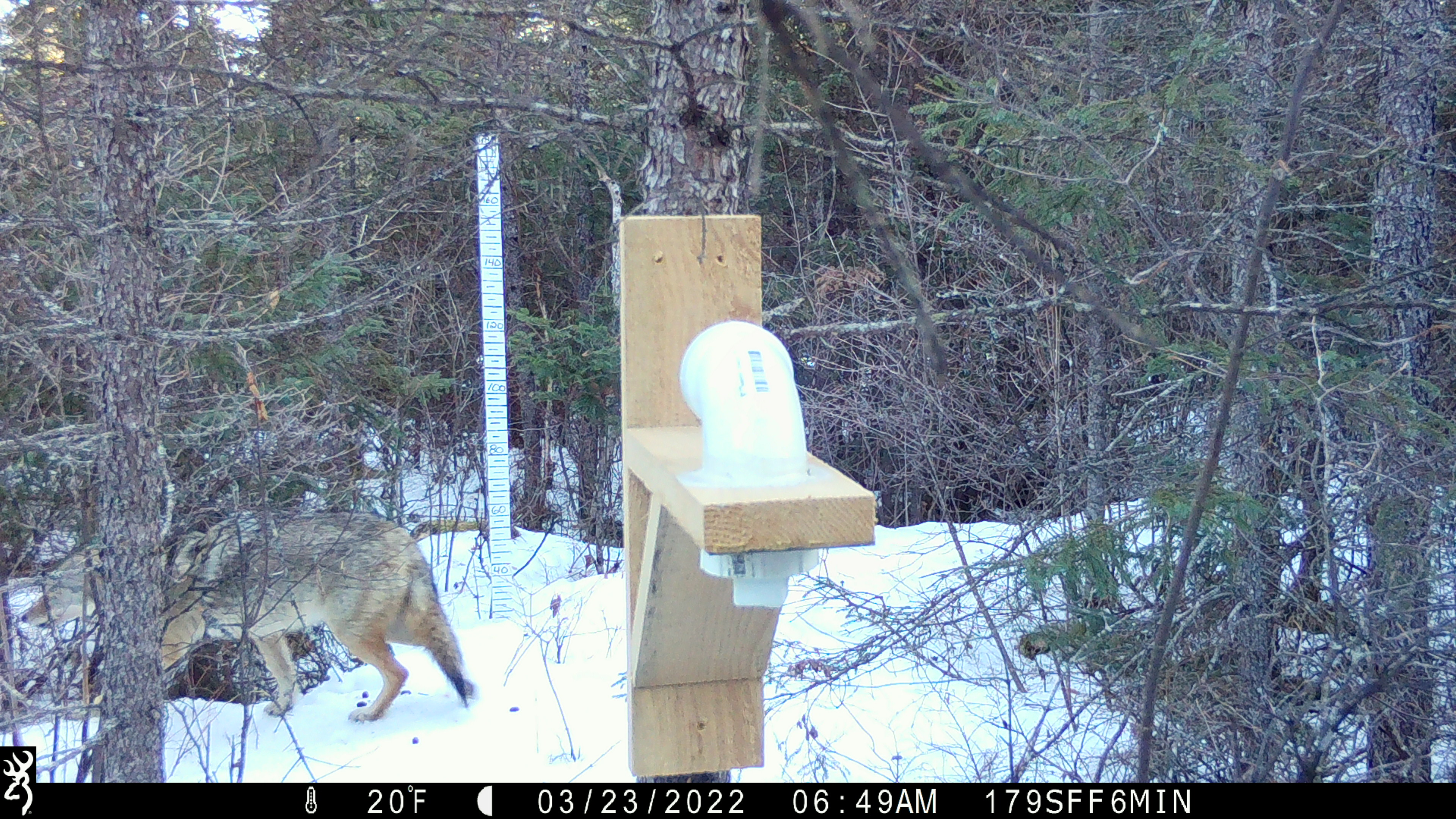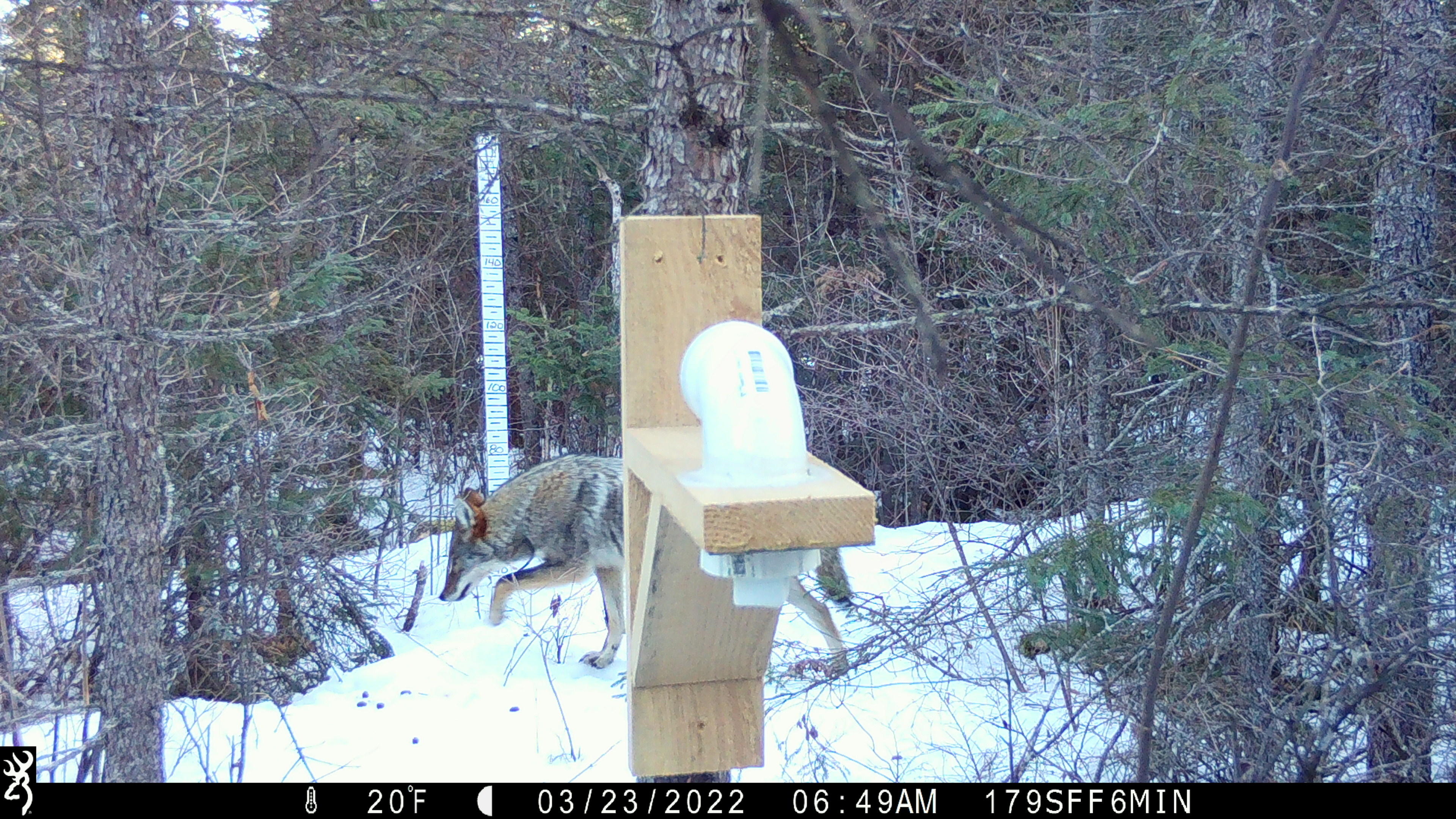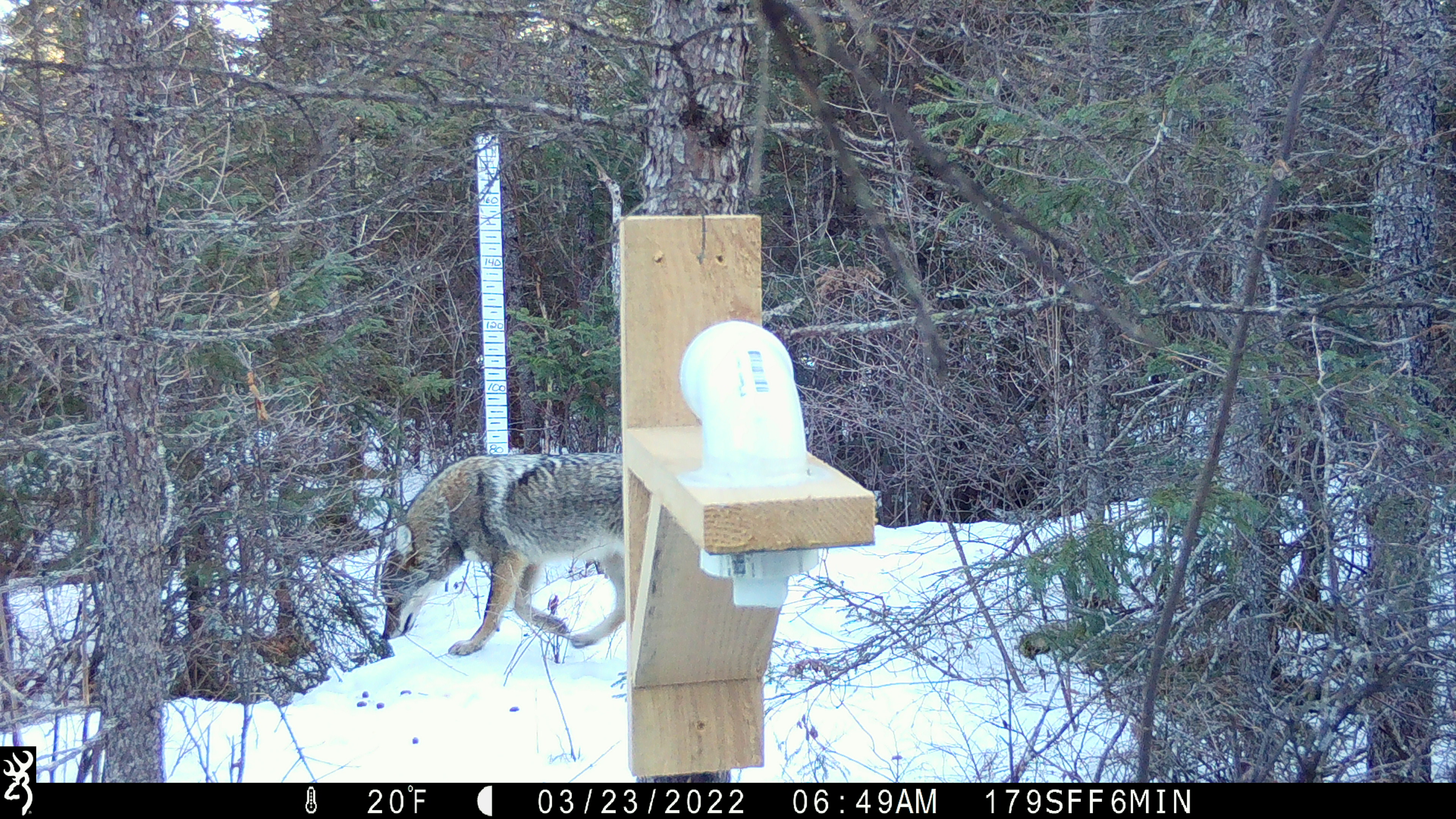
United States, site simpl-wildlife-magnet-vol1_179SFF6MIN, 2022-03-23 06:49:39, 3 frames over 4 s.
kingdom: Animalia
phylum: Chordata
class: Mammalia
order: Carnivora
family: Canidae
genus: Canis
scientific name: Canis latrans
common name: coyote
Coyote (Canis latrans).